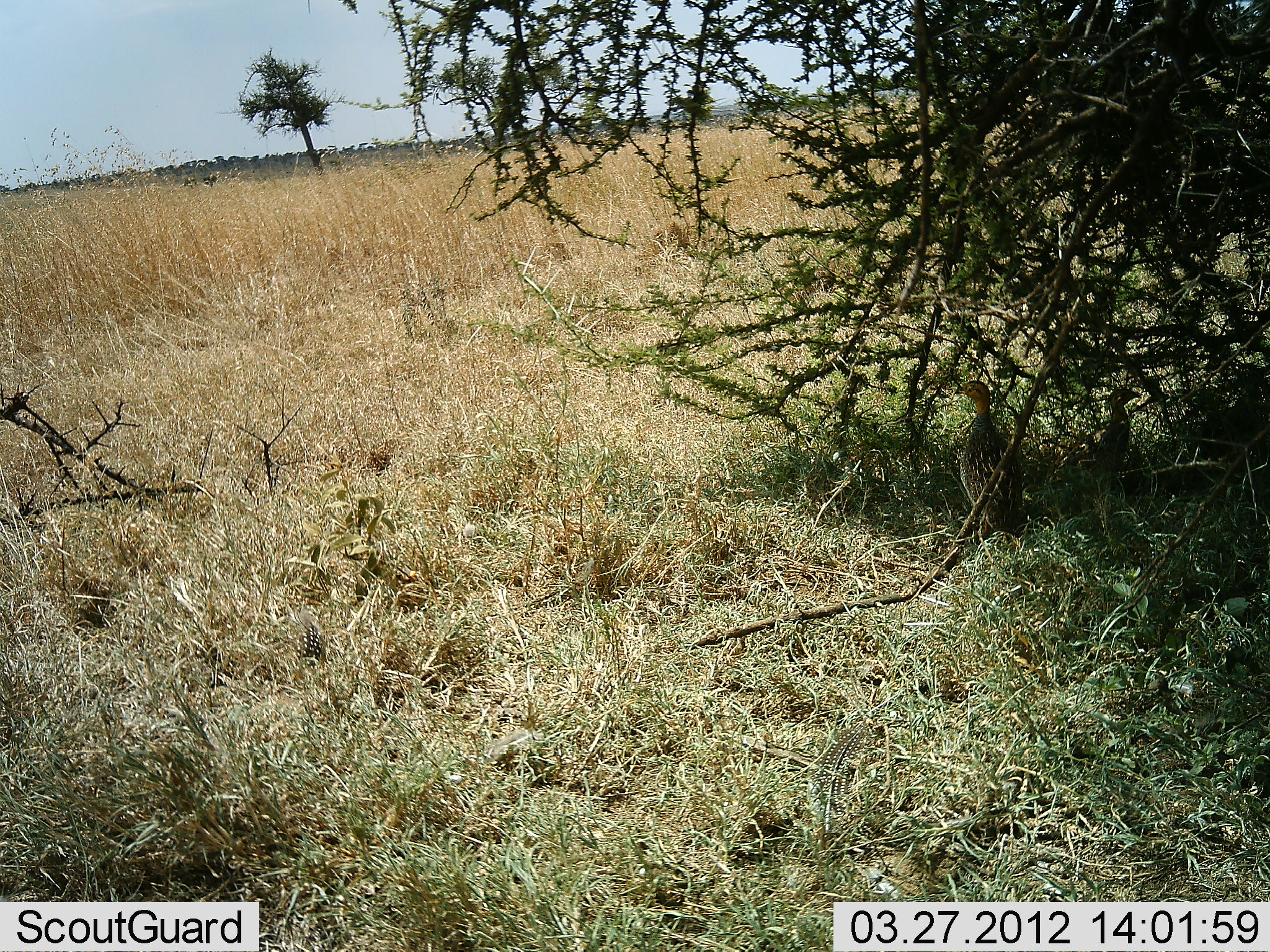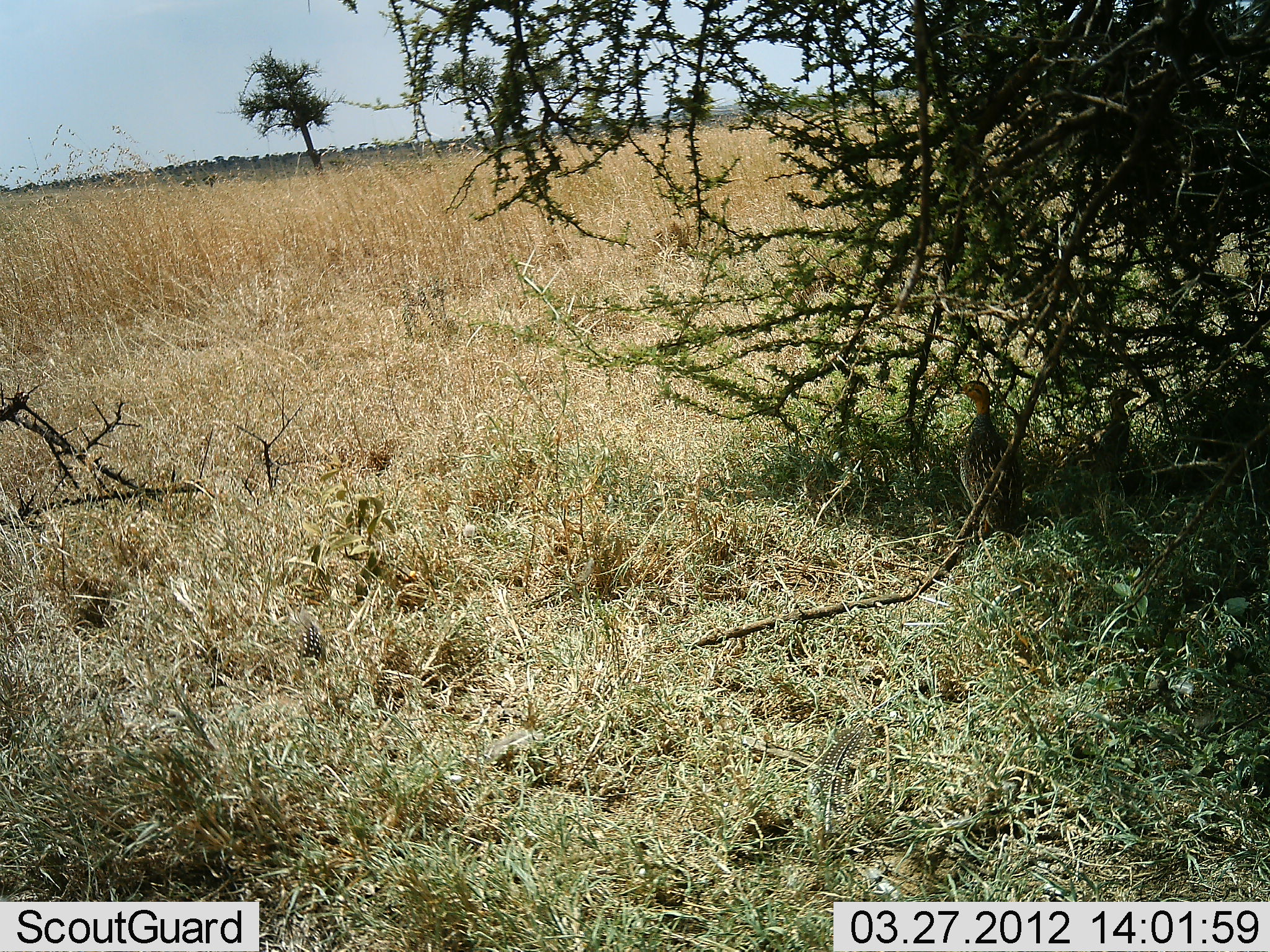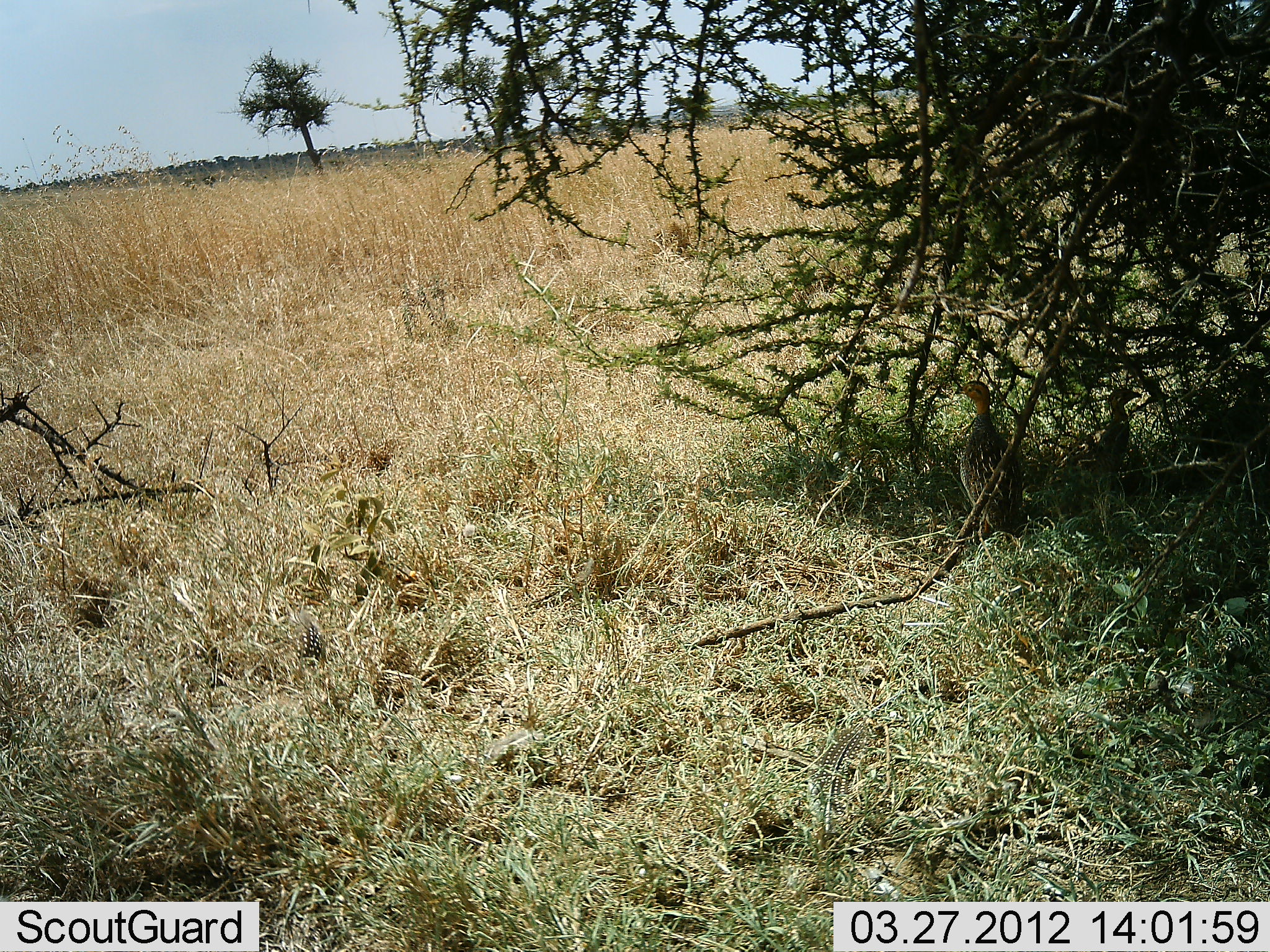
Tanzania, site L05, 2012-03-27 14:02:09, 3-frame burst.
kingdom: Animalia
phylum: Chordata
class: Aves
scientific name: Aves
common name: bird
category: otherbird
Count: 2.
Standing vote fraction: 79%.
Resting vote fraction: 26%.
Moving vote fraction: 0%.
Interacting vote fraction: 0%.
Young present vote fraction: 0%.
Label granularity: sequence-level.